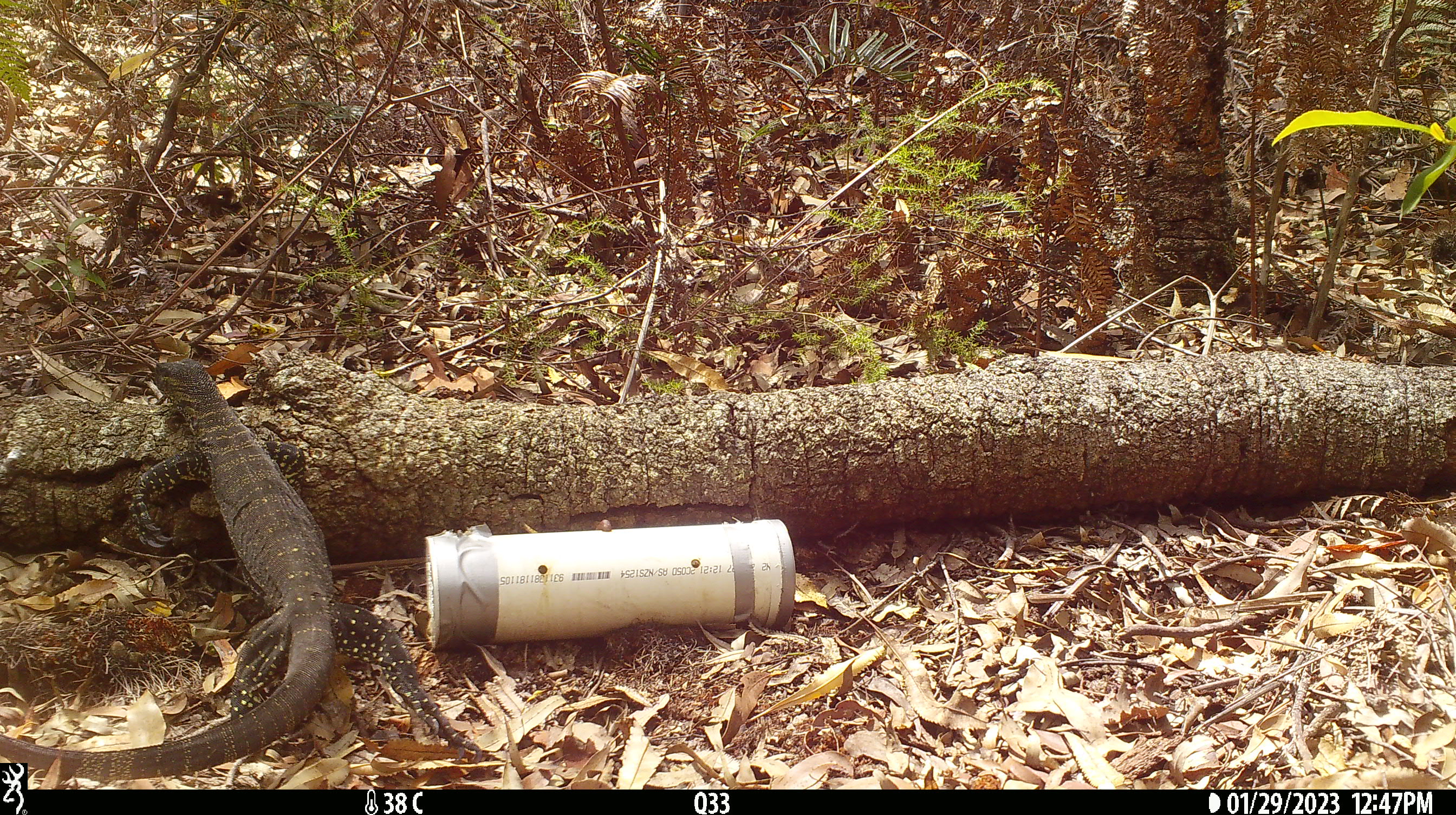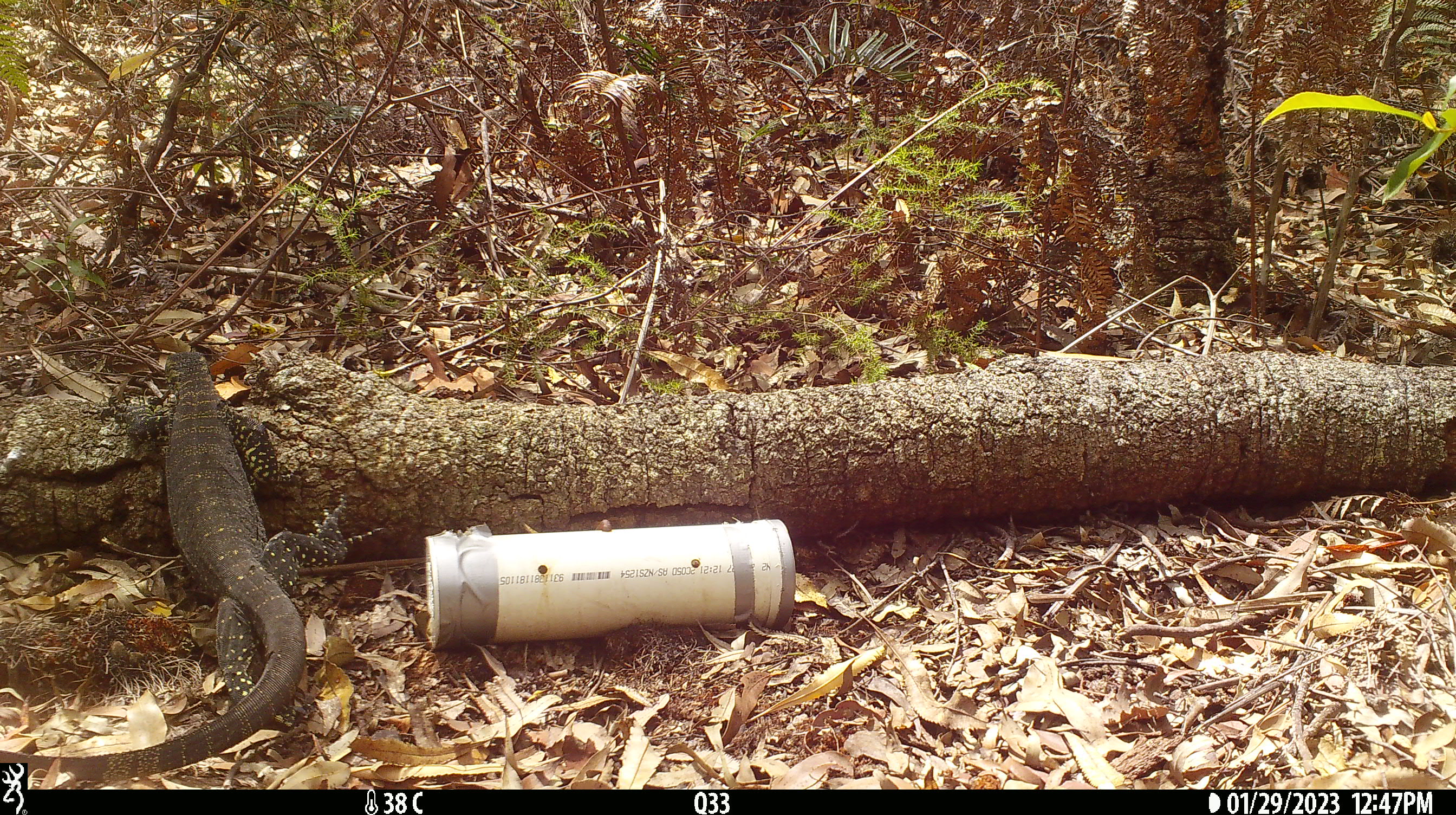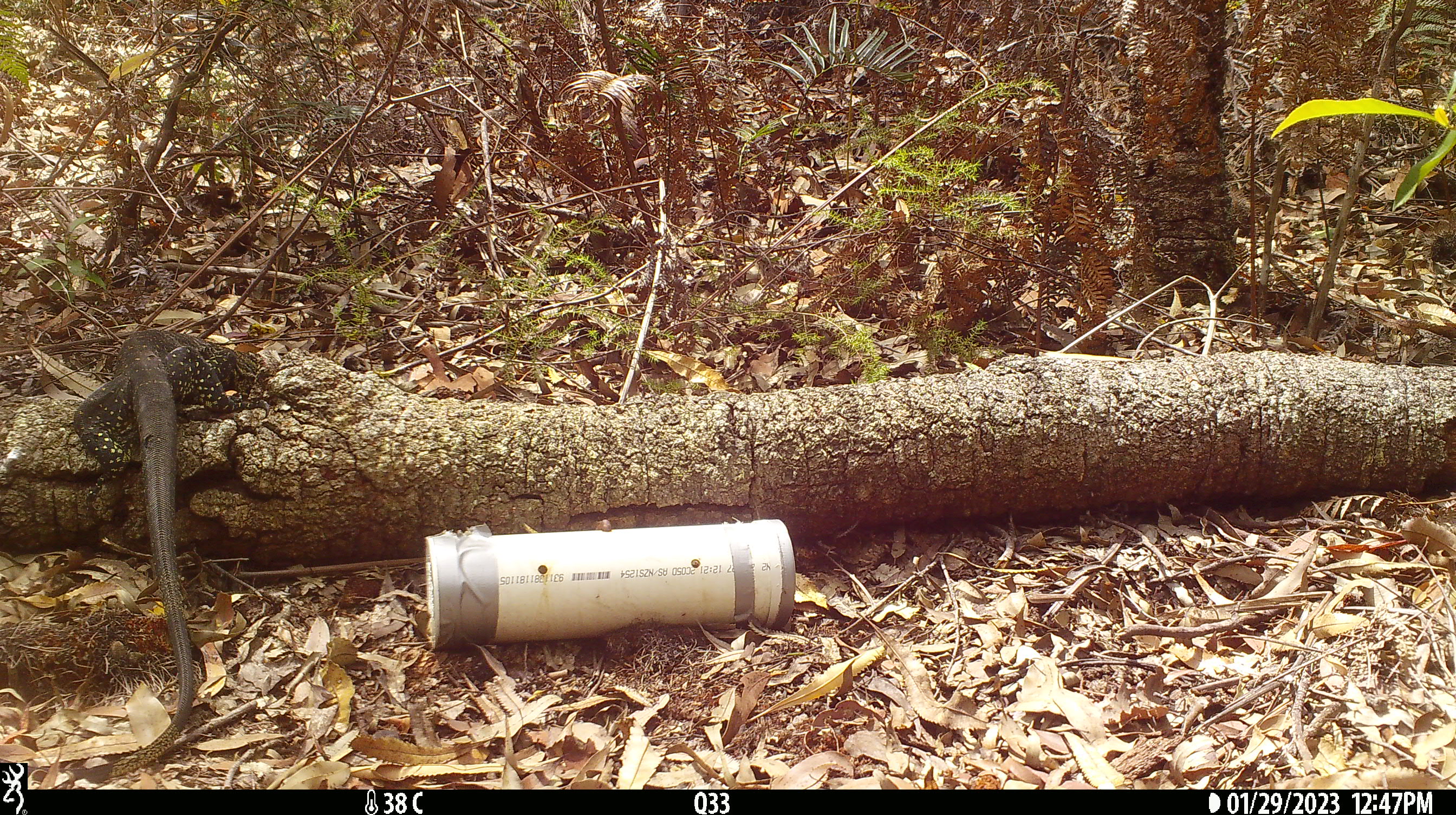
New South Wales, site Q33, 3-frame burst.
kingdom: Animalia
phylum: Chordata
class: Reptilia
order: Squamata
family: Varanidae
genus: Varanus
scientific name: Varanus varius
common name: lace monitor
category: goanna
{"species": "goanna (lace monitor) (Varanus varius)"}